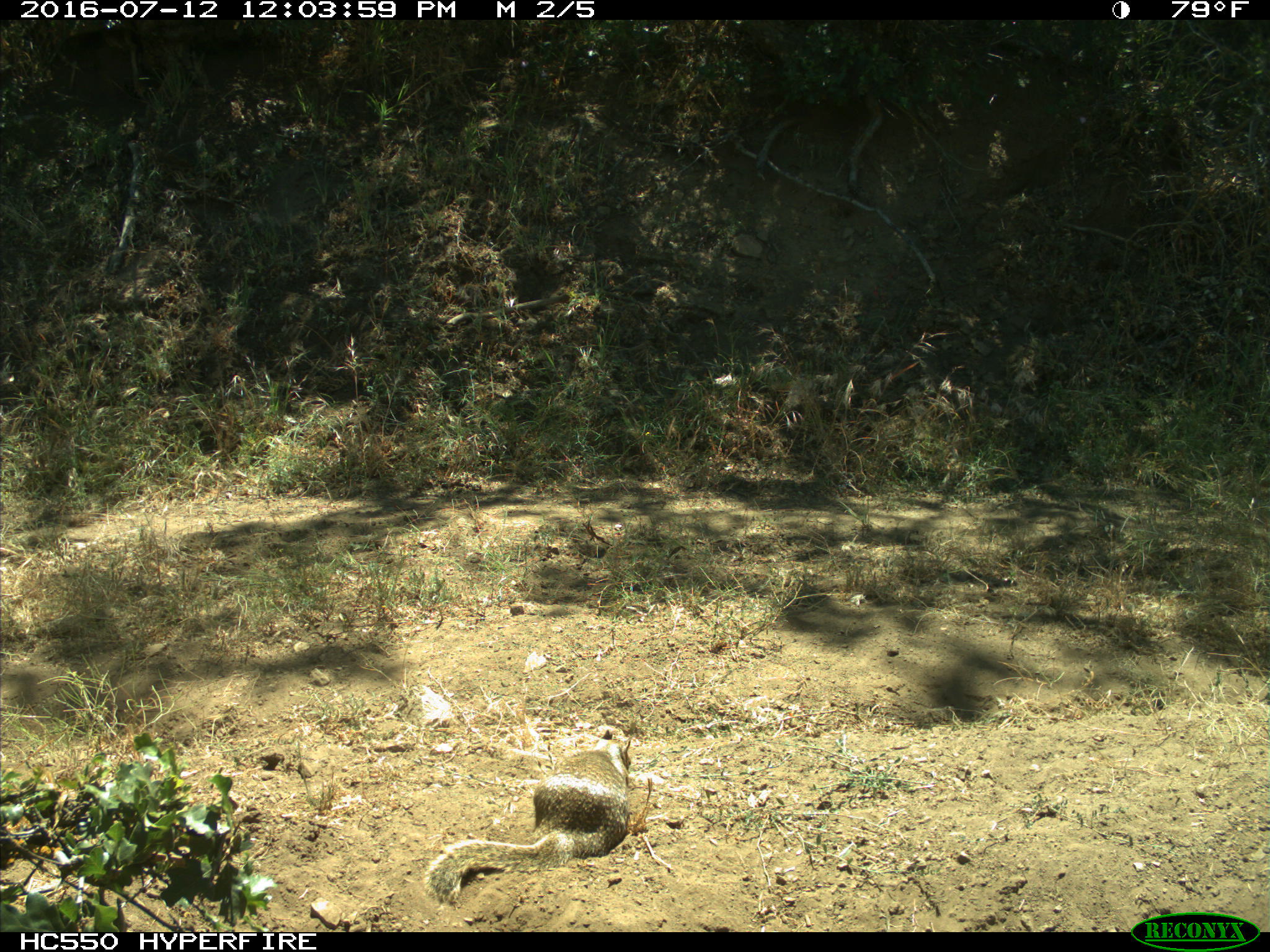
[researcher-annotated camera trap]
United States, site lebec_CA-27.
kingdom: Animalia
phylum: Chordata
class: Mammalia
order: Rodentia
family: Sciuridae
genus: Otospermophilus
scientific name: Otospermophilus beecheyi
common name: california ground squirrel